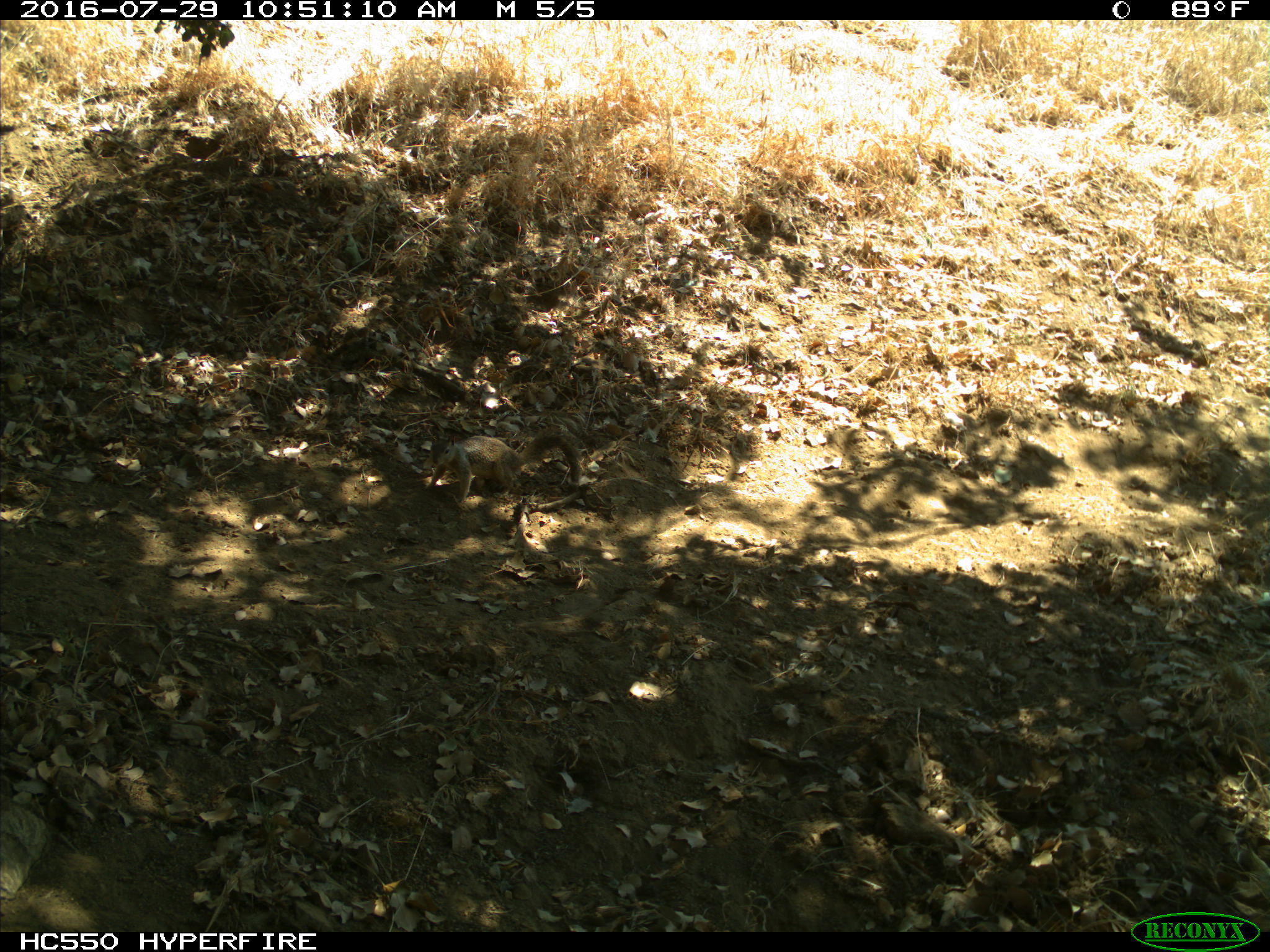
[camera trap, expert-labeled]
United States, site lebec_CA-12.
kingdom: Animalia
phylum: Chordata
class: Mammalia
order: Rodentia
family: Sciuridae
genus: Otospermophilus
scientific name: Otospermophilus beecheyi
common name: california ground squirrel